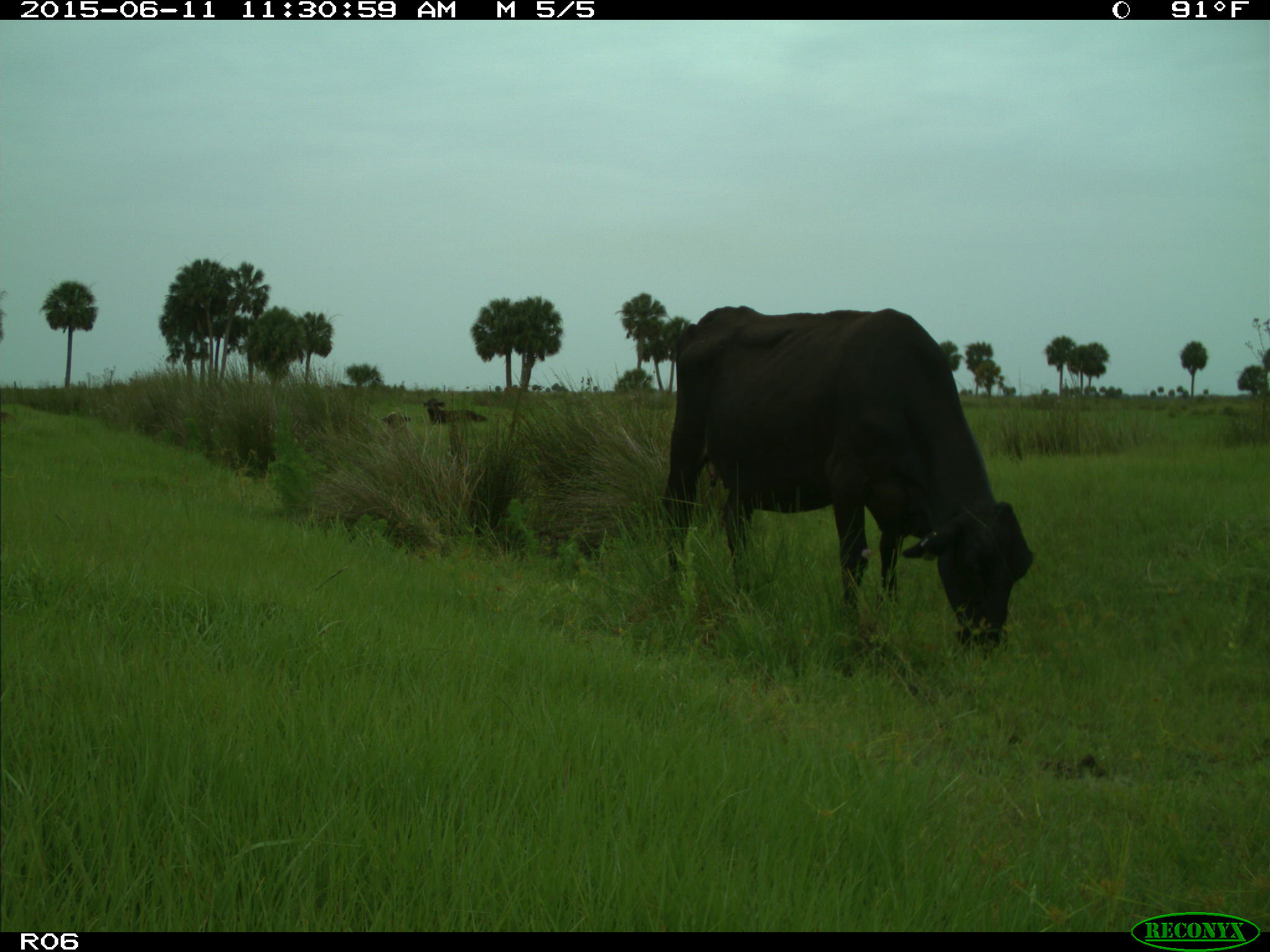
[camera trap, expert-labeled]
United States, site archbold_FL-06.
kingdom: Animalia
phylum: Chordata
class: Mammalia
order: Artiodactyla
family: Bovidae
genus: Bos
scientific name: Bos taurus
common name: domestic cow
Bos taurus (domestic cow).